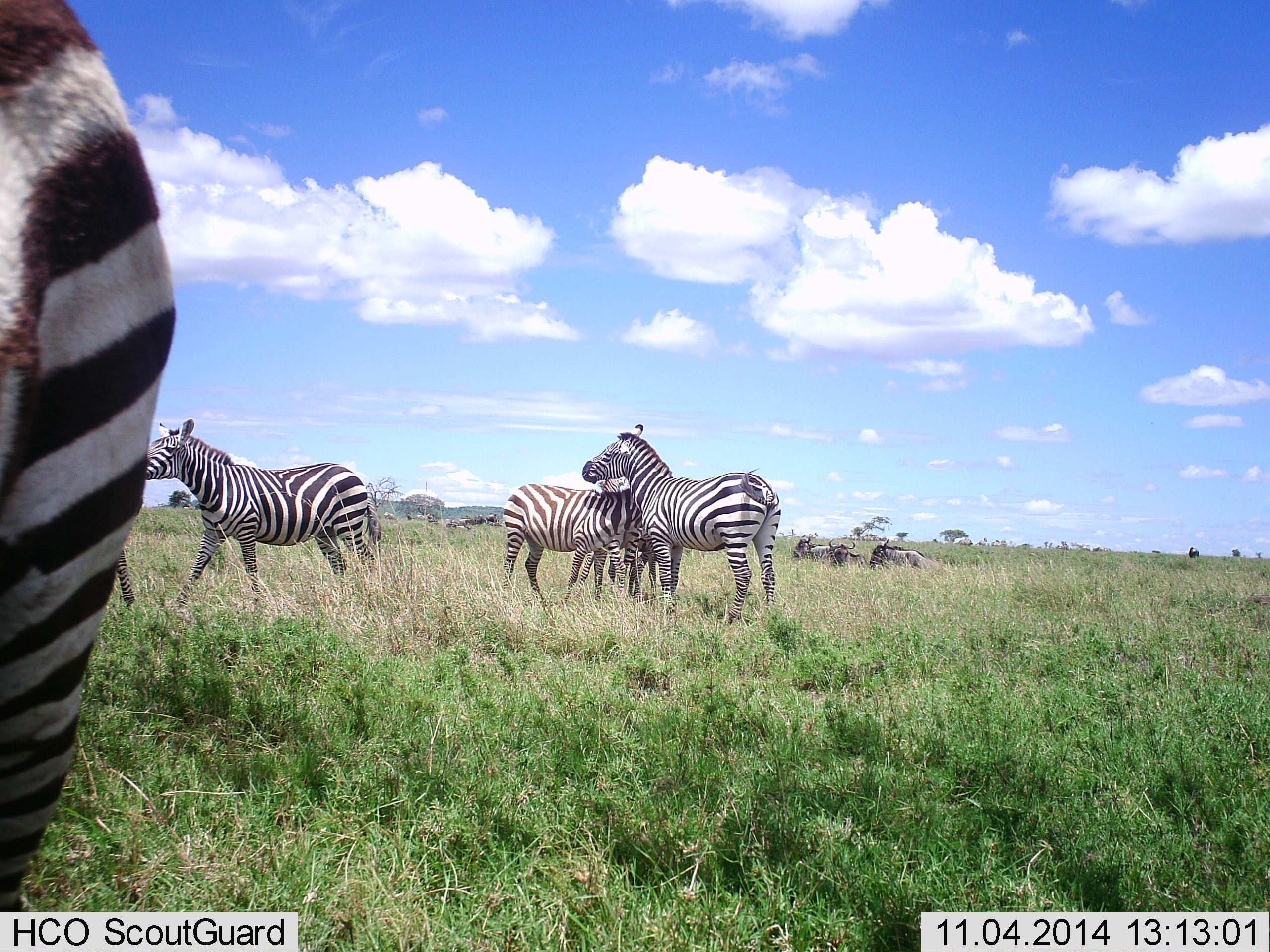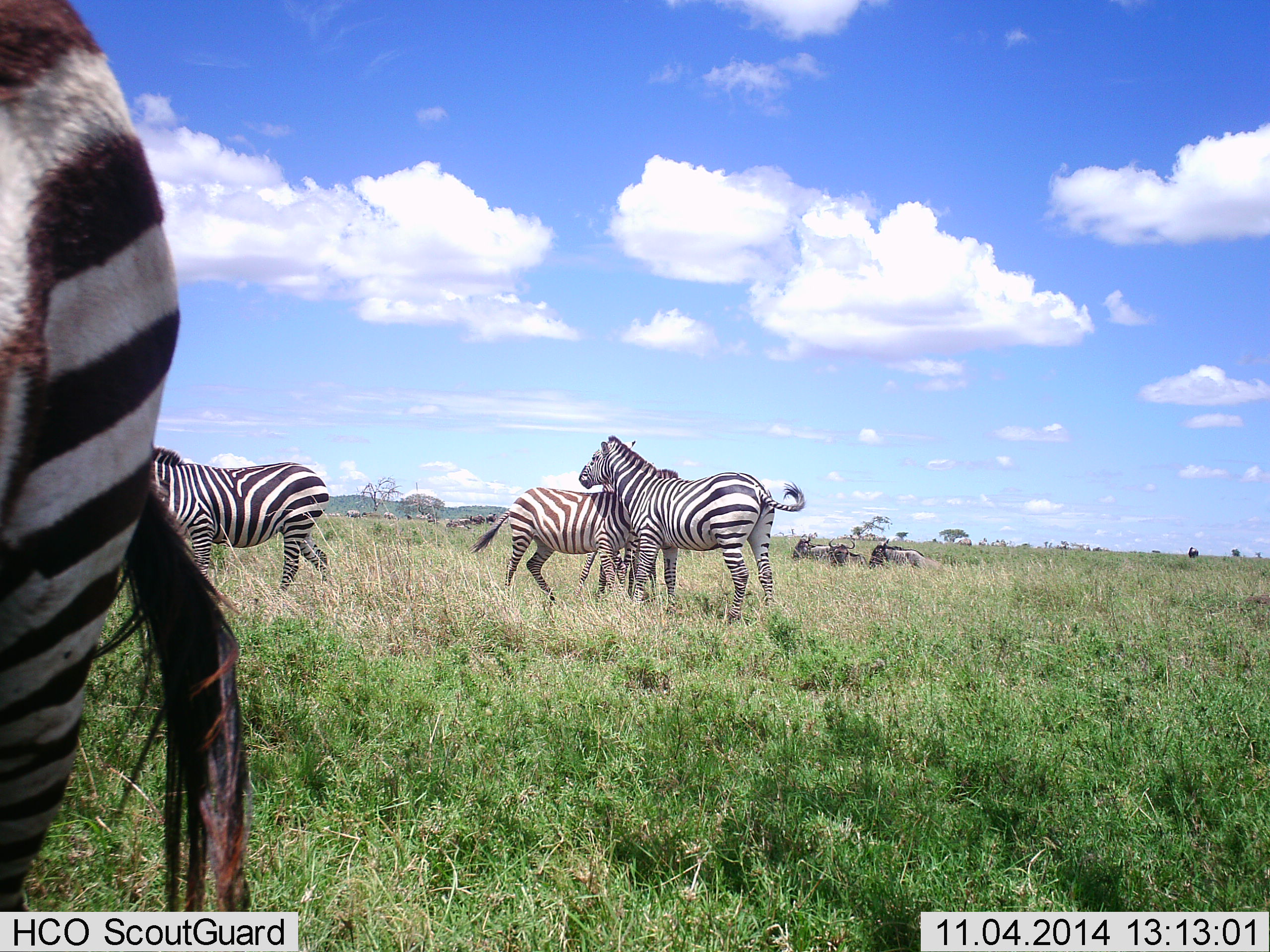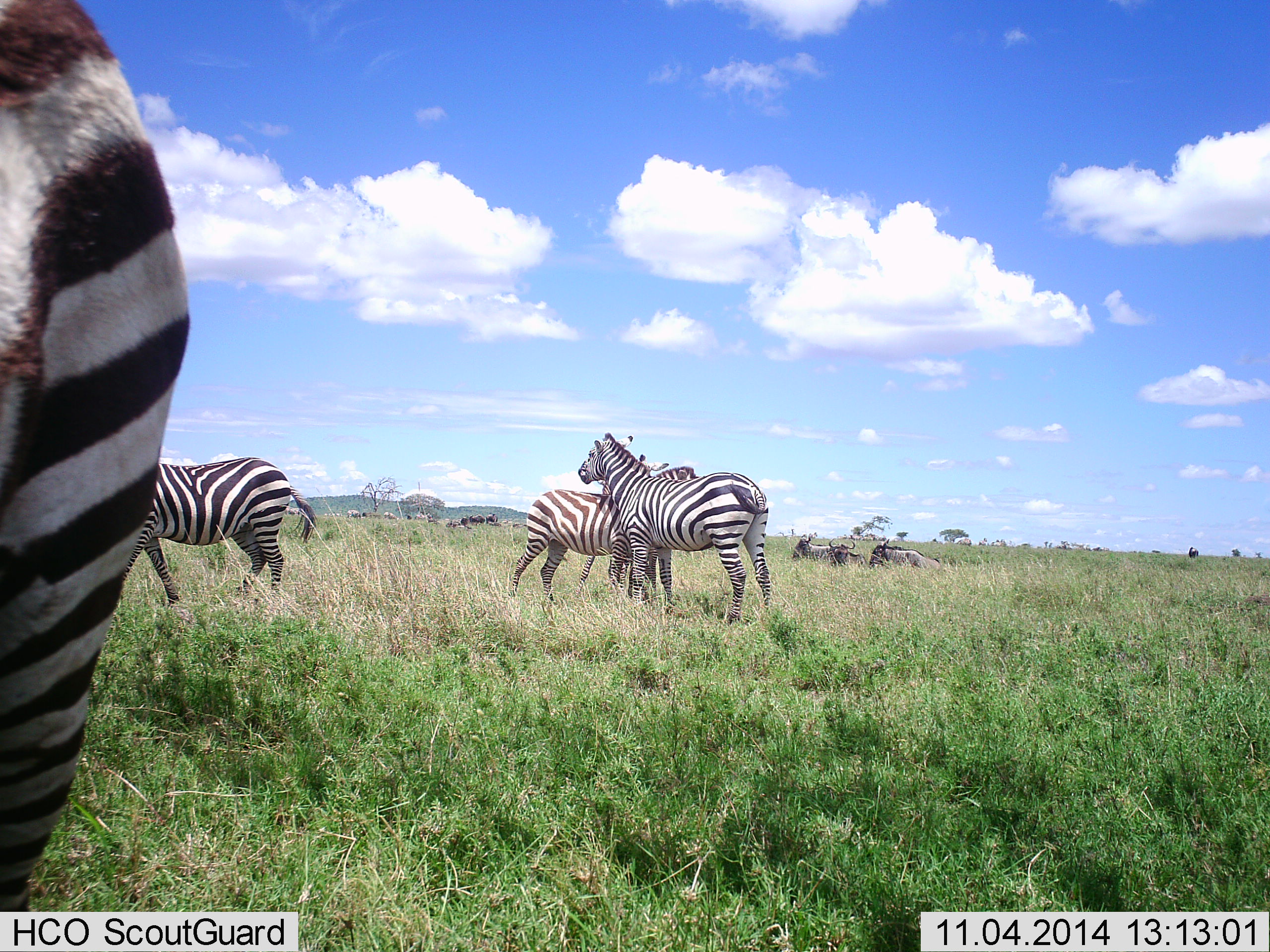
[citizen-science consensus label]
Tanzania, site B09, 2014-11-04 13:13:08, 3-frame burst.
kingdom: Animalia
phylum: Chordata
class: Mammalia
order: Artiodactyla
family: Bovidae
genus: Connochaetes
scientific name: Connochaetes taurinus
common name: blue wildebeest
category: wildebeest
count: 3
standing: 70%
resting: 70%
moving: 0%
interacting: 0%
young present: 0%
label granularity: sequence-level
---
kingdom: Animalia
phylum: Chordata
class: Mammalia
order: Perissodactyla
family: Equidae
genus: Equus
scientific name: Equus quagga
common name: plains zebra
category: zebra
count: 5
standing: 76%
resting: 12%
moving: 71%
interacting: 71%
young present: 0%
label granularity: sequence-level